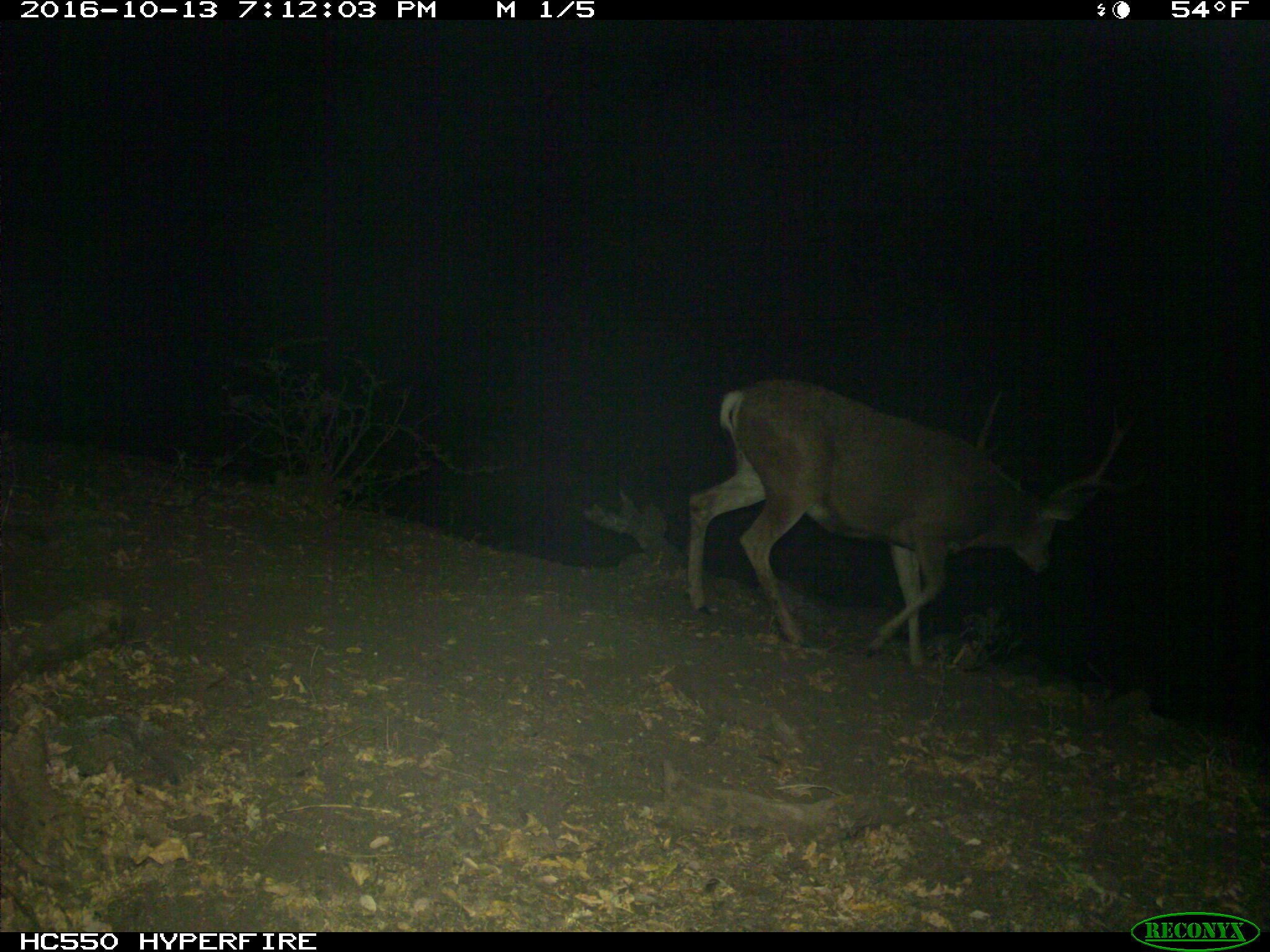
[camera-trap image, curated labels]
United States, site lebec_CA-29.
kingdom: Animalia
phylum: Chordata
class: Mammalia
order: Artiodactyla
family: Cervidae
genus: Odocoileus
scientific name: Odocoileus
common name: deer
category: unidentified deer